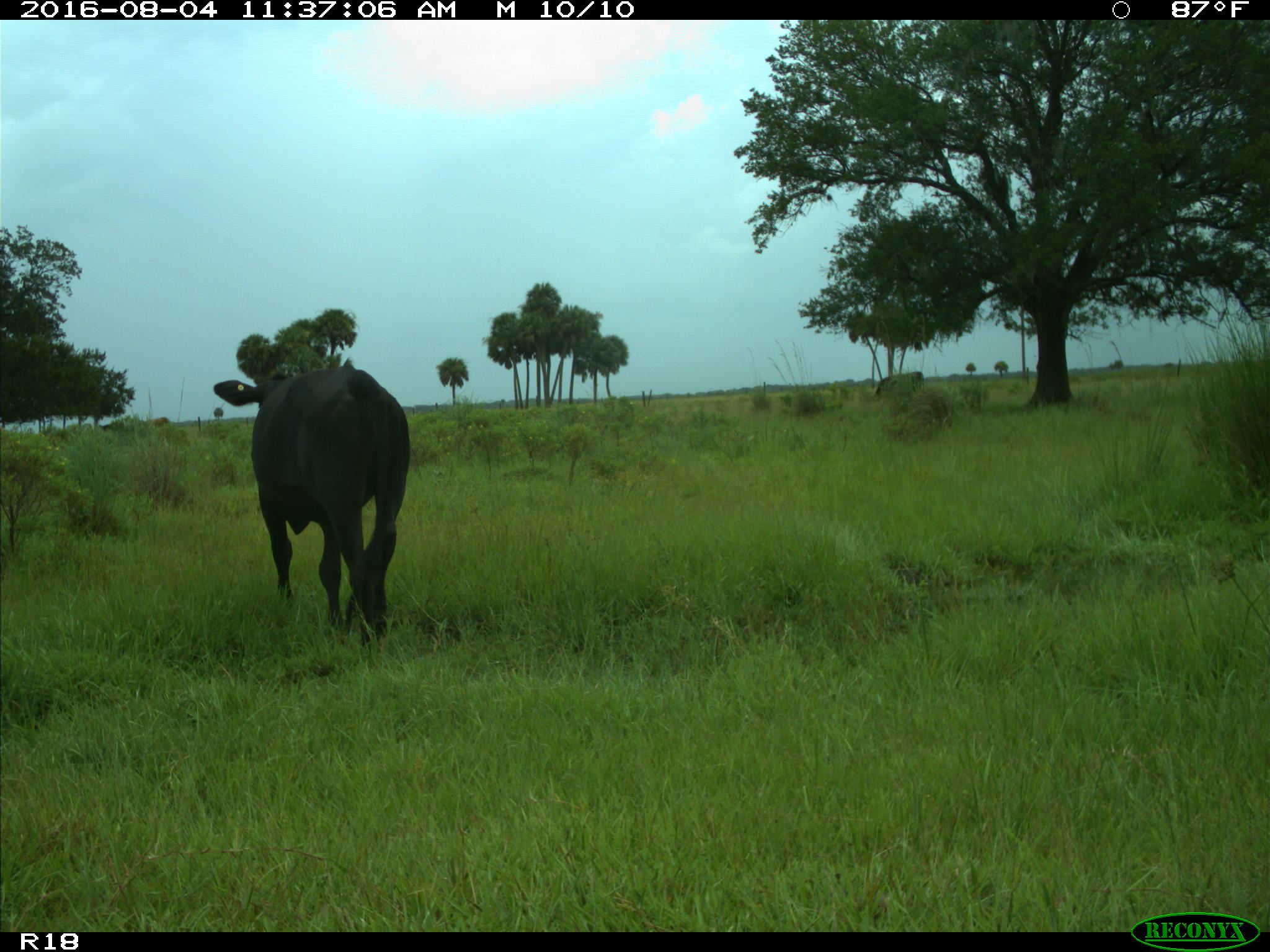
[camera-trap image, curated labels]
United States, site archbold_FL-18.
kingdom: Animalia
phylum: Chordata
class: Mammalia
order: Artiodactyla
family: Bovidae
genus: Bos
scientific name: Bos taurus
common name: domestic cow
Bos taurus (domestic cow).